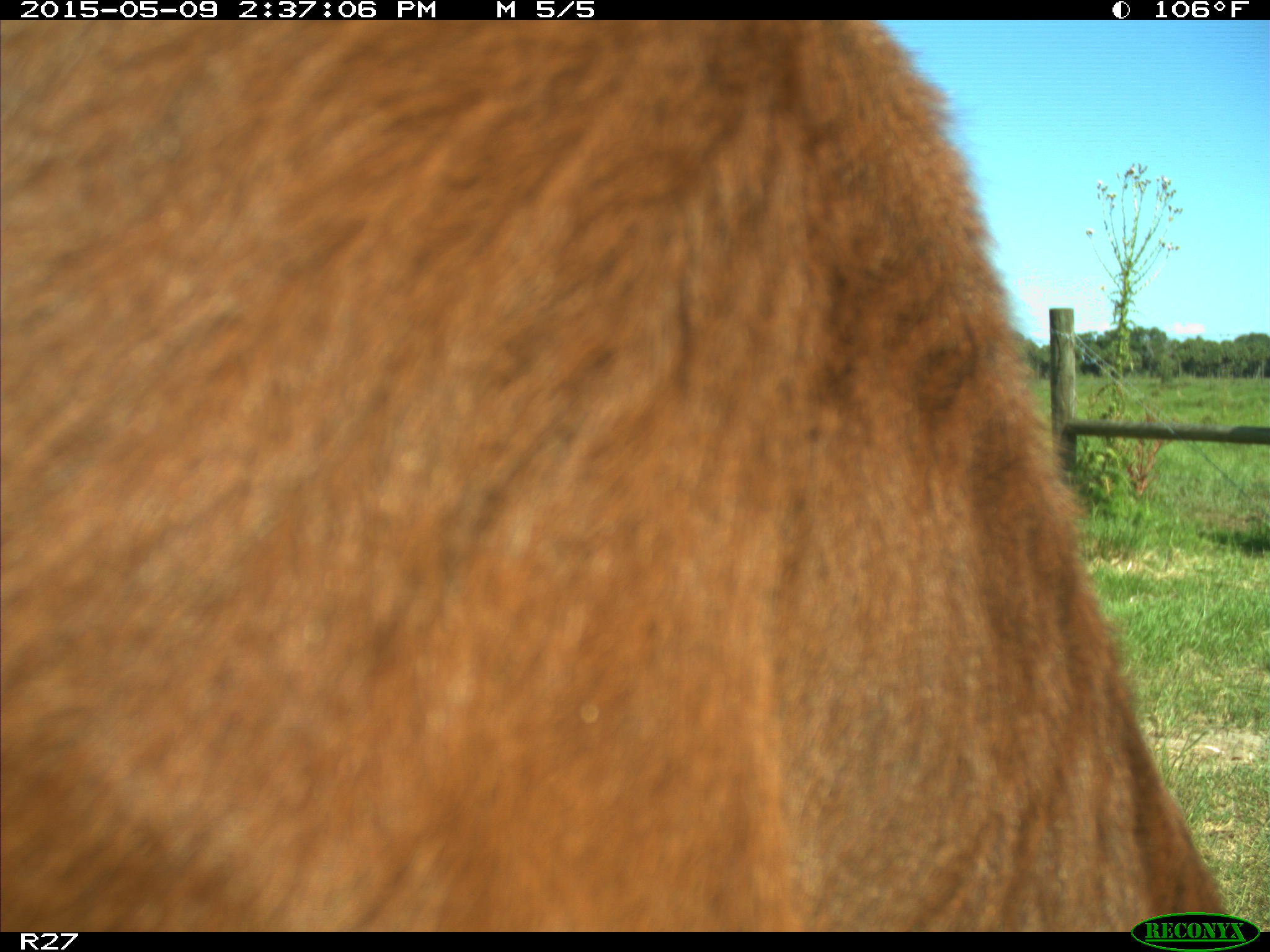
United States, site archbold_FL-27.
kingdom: Animalia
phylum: Chordata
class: Mammalia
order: Artiodactyla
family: Bovidae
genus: Bos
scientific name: Bos taurus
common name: domestic cow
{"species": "Bos taurus (domestic cow)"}